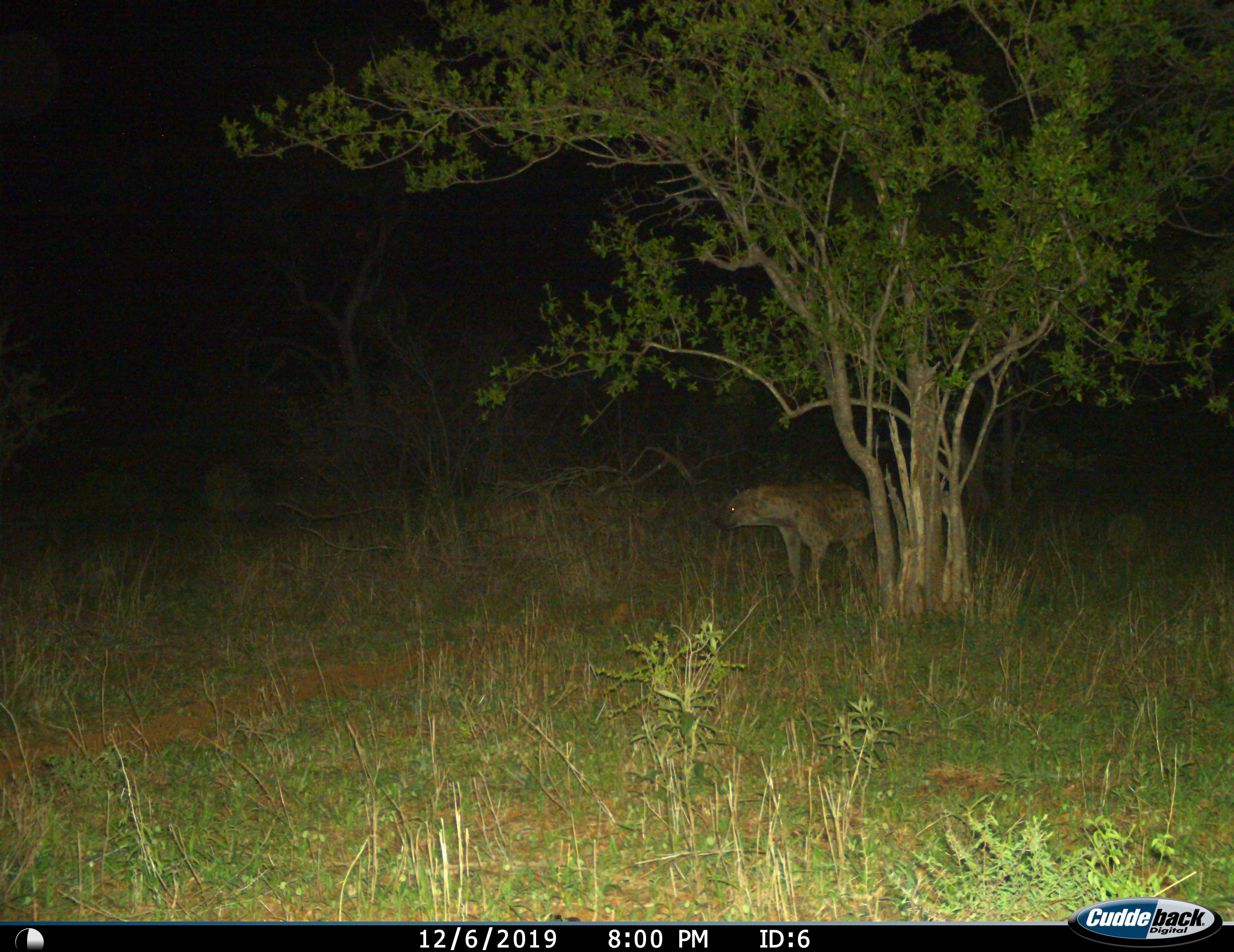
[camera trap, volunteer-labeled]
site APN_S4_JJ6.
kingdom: Animalia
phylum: Chordata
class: Mammalia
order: Carnivora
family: Hyaenidae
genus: Crocuta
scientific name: Crocuta crocuta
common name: spotted hyena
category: hyenaspotted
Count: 1.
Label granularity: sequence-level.